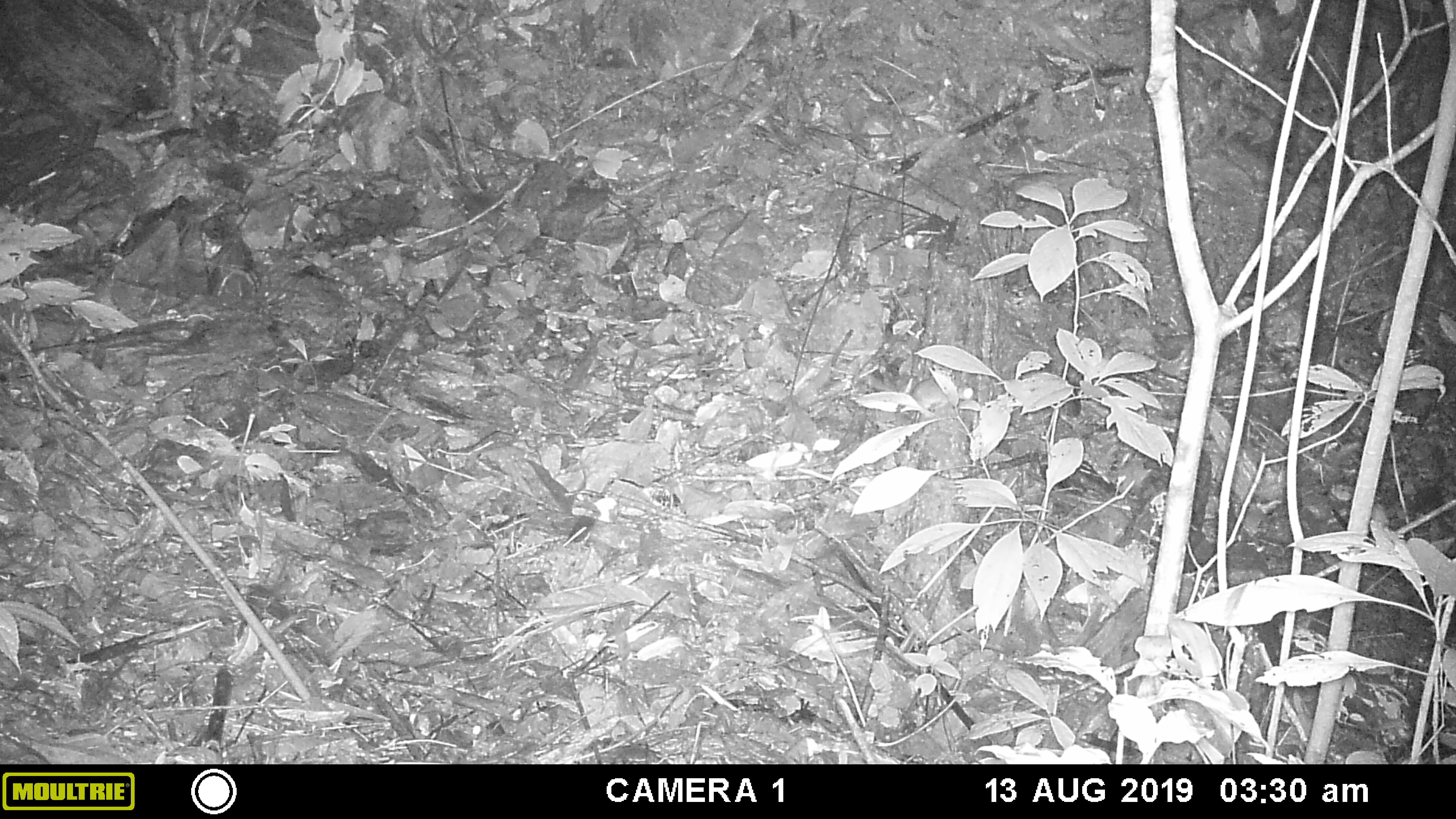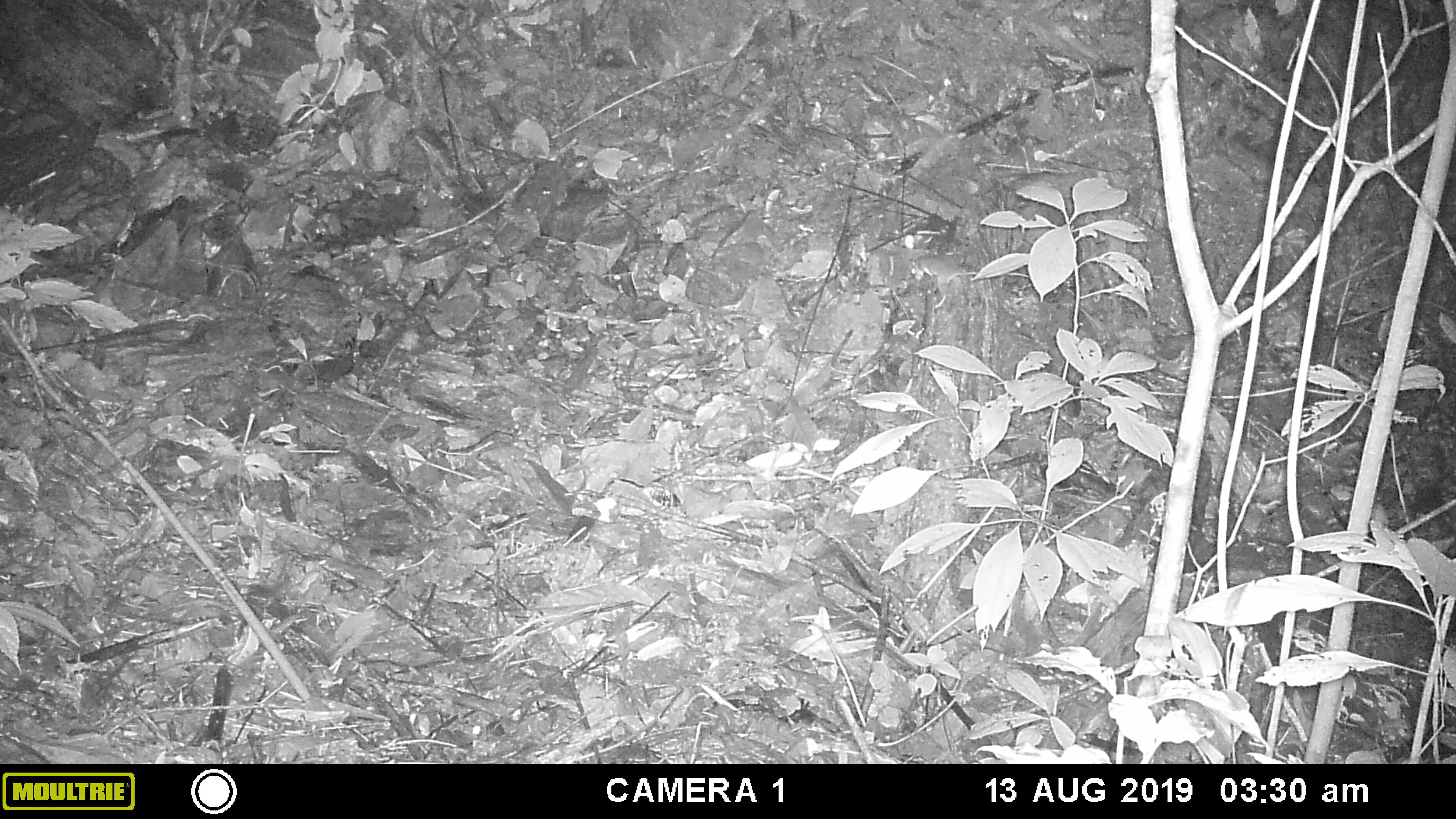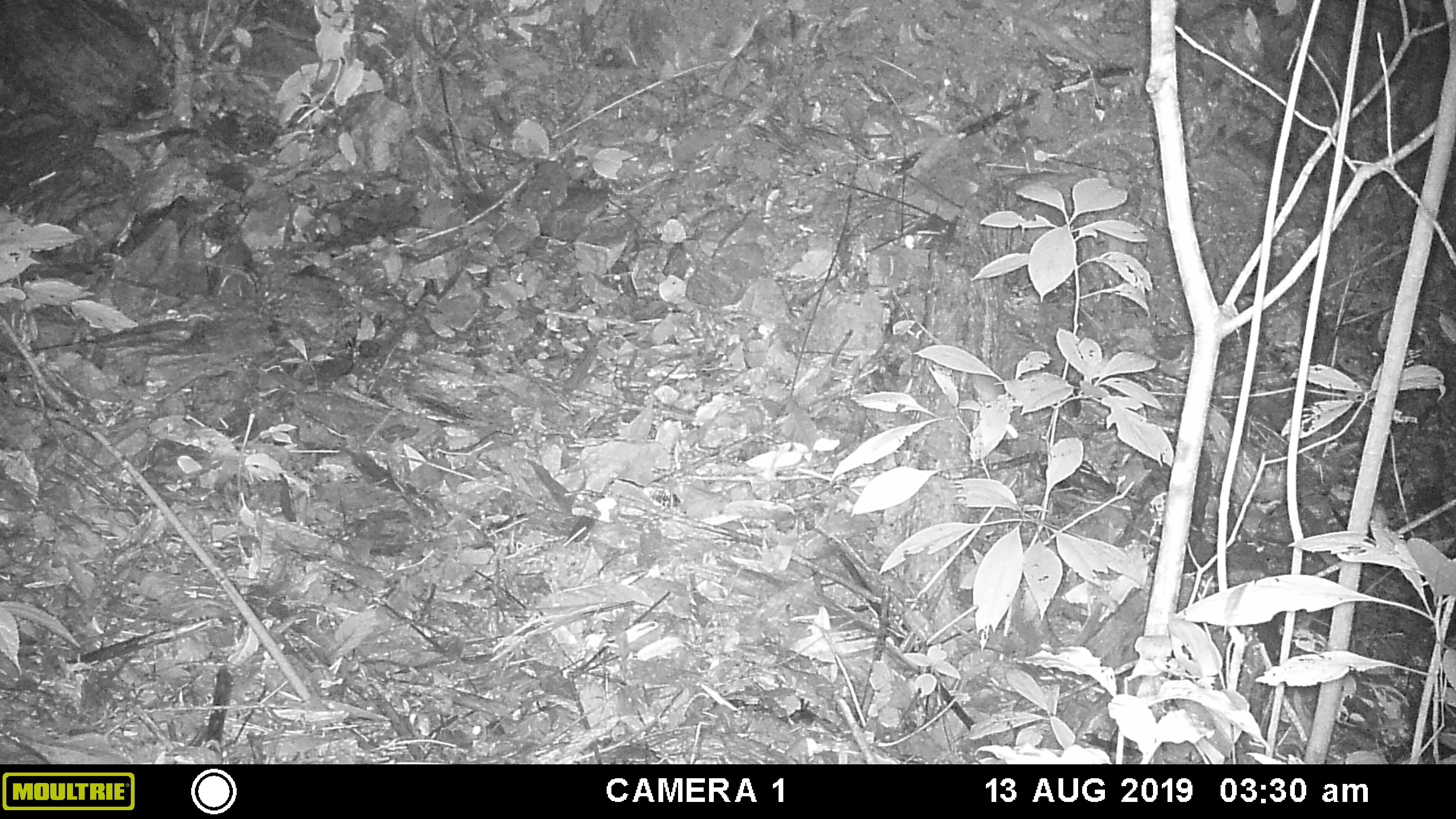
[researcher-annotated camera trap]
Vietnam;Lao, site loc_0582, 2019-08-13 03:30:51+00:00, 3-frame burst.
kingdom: Animalia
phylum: Chordata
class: Mammalia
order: Rodentia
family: Muridae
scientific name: Muridae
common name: old-world mice and rats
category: unidentified murid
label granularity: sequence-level